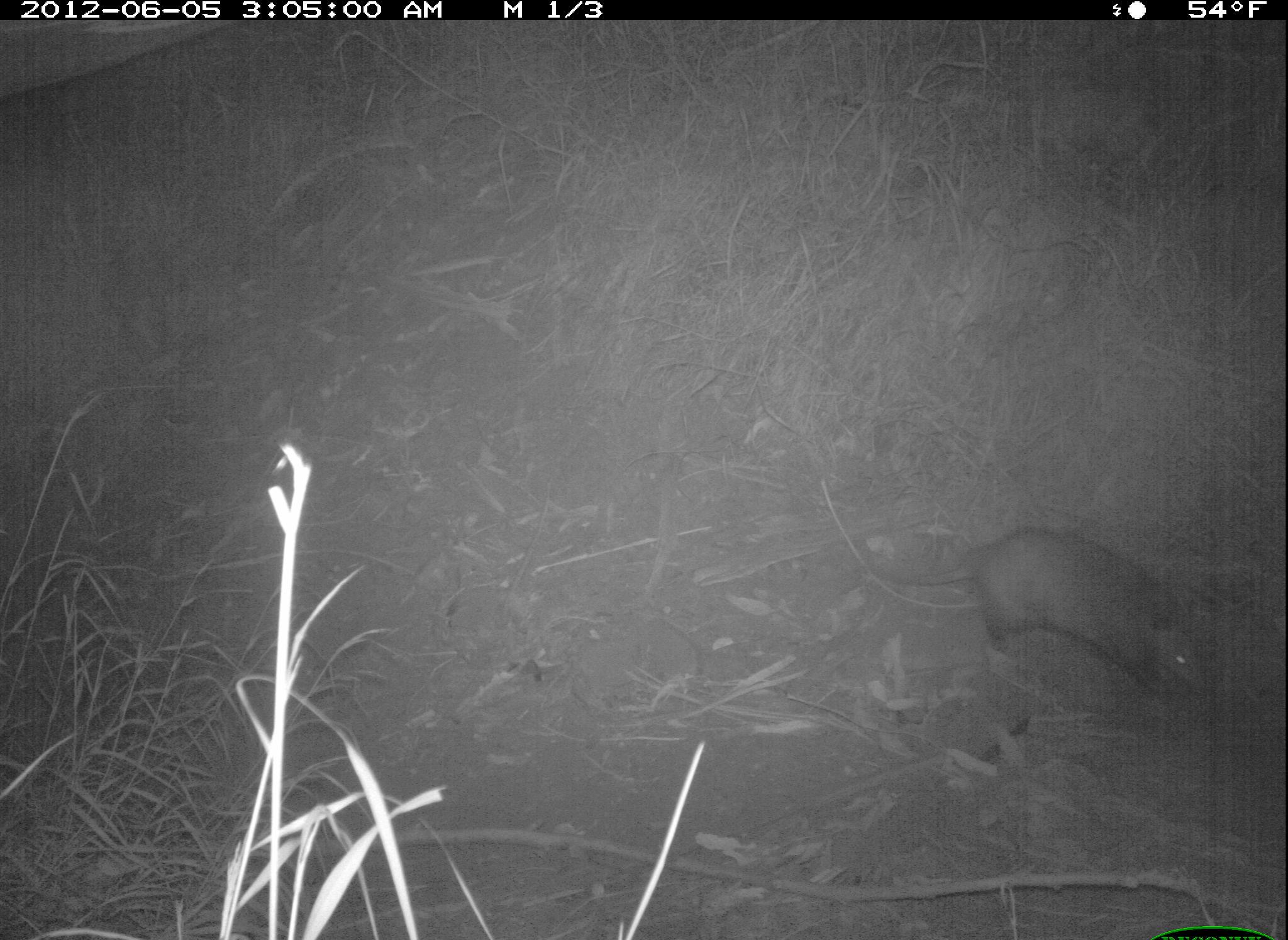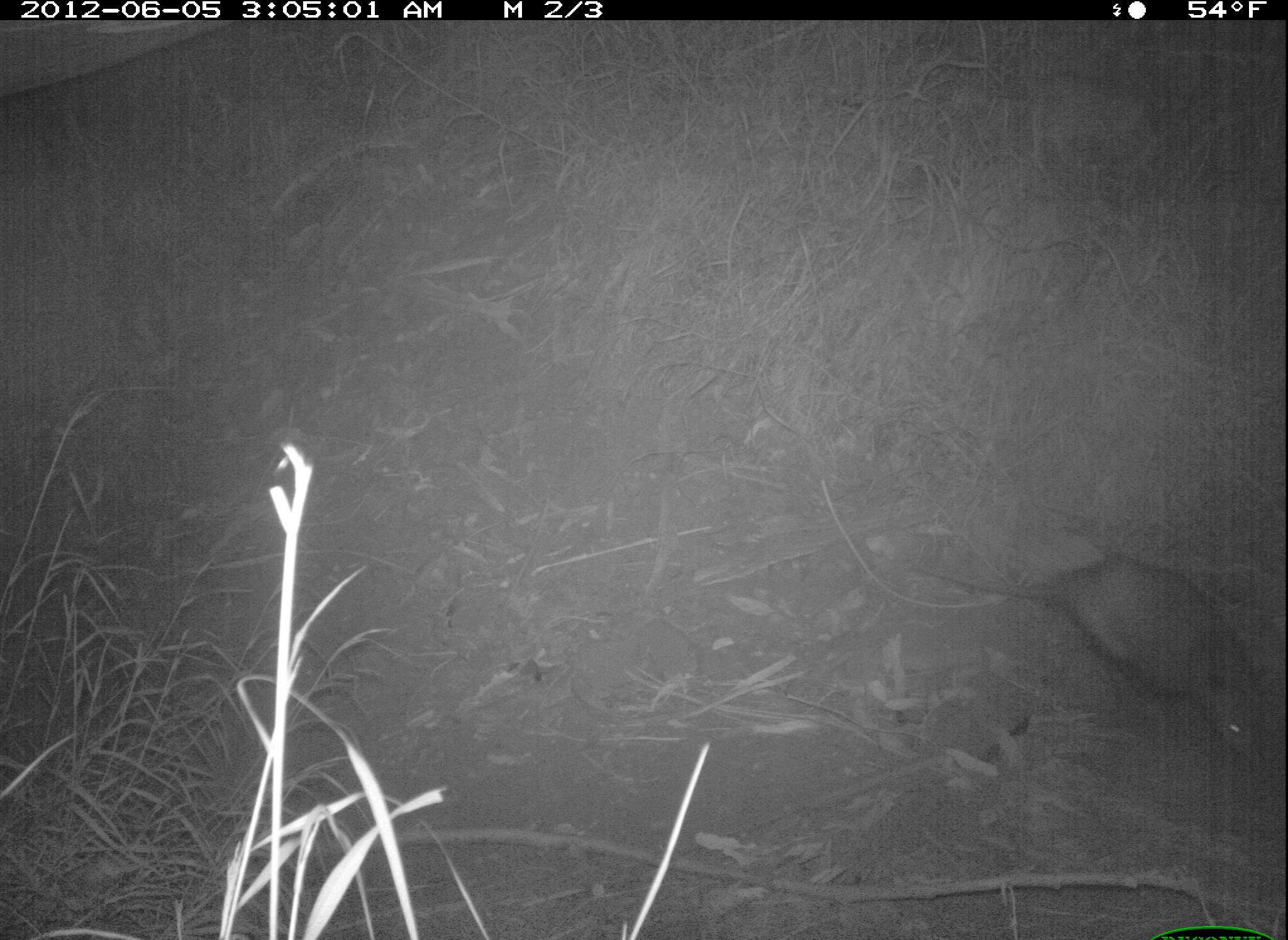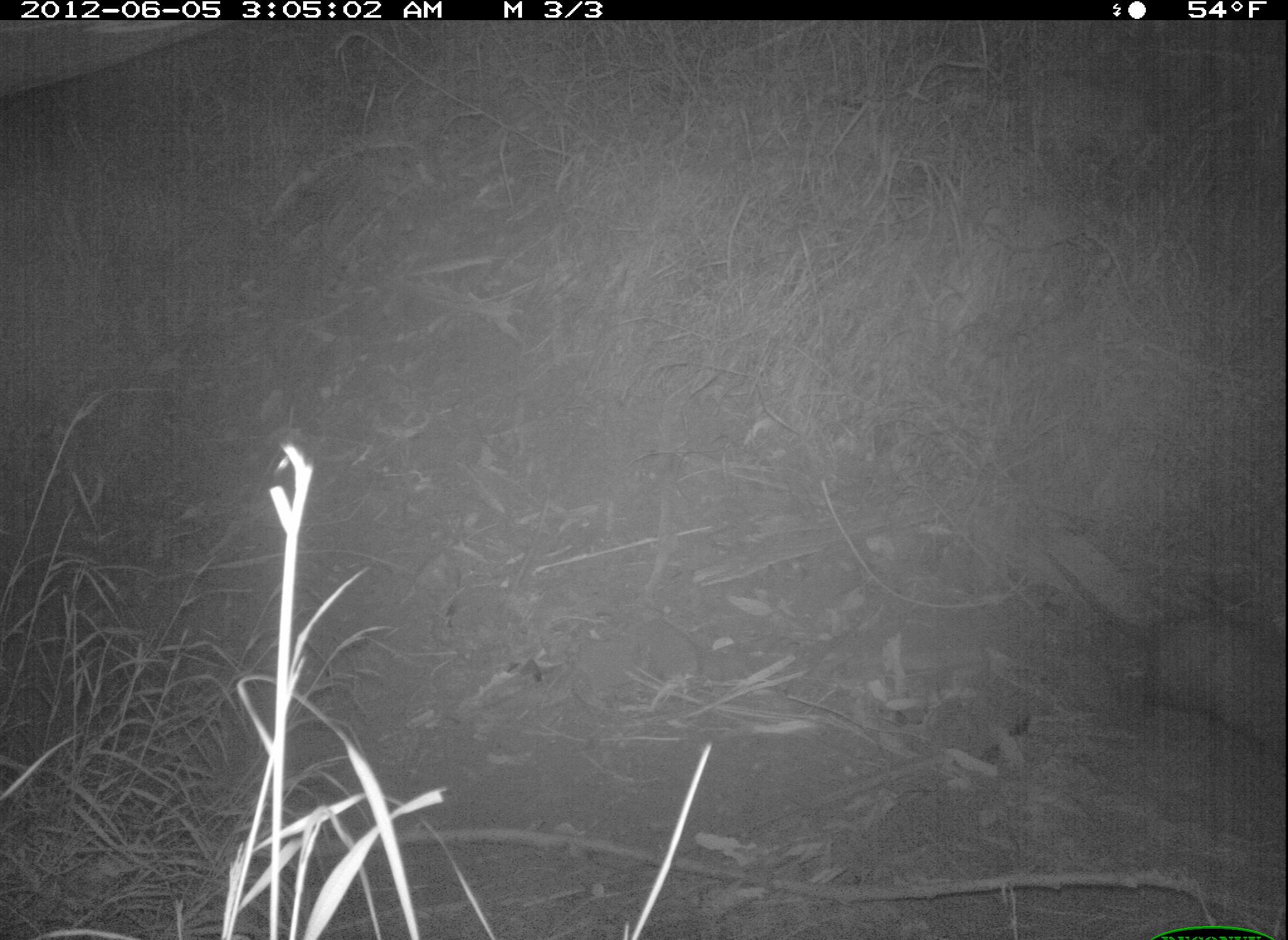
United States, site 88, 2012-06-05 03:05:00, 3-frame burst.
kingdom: Animalia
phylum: Chordata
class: Mammalia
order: Didelphimorphia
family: Didelphidae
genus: Didelphis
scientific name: Didelphis virginiana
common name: virginia opossum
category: opossum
Opossum (virginia opossum) (Didelphis virginiana).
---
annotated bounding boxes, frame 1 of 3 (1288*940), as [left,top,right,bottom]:
opossum: [850,514,1220,714]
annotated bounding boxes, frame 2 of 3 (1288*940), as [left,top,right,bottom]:
opossum: [911,532,1275,768]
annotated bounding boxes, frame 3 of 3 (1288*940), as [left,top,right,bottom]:
opossum: [1030,535,1286,752]